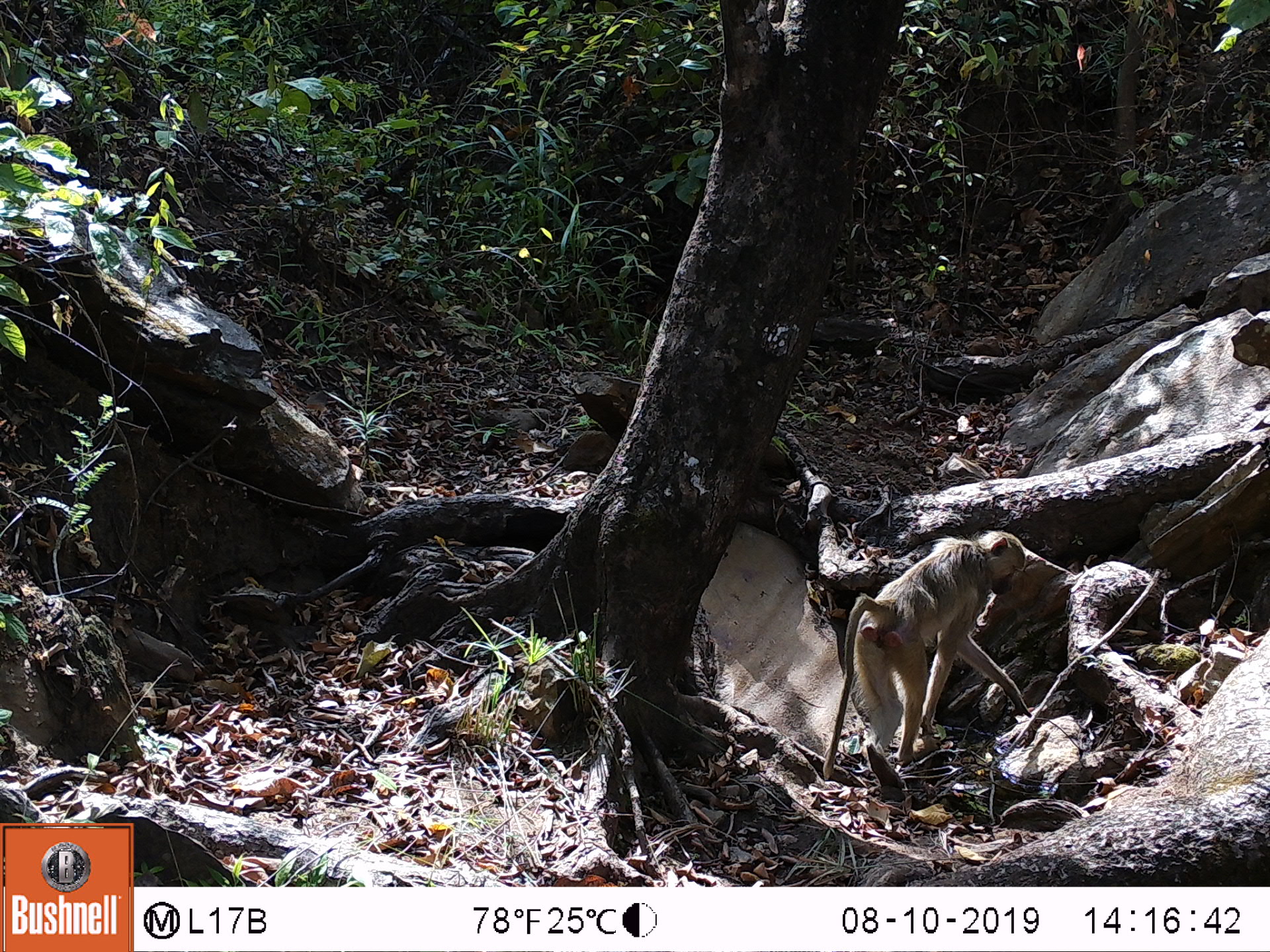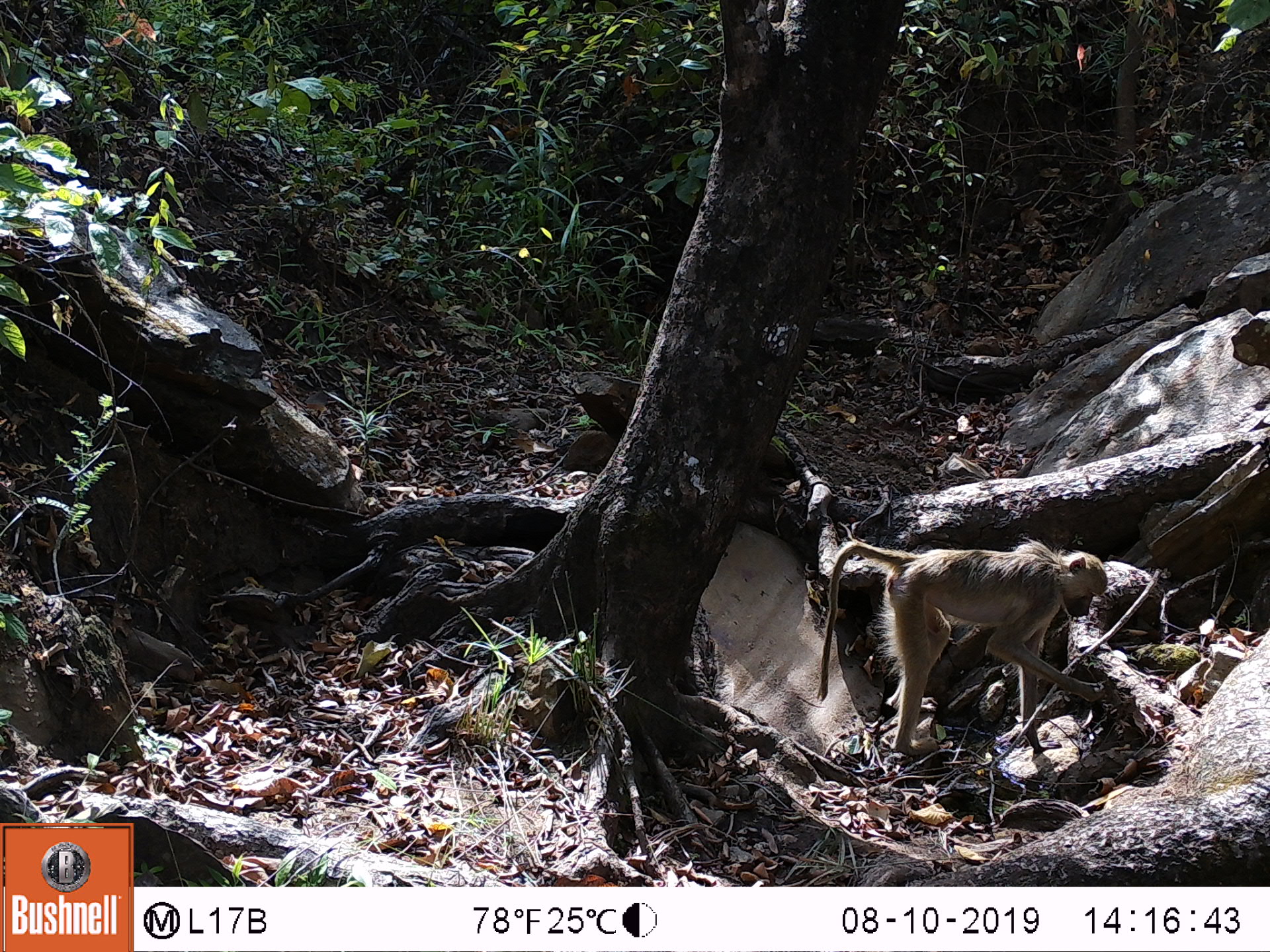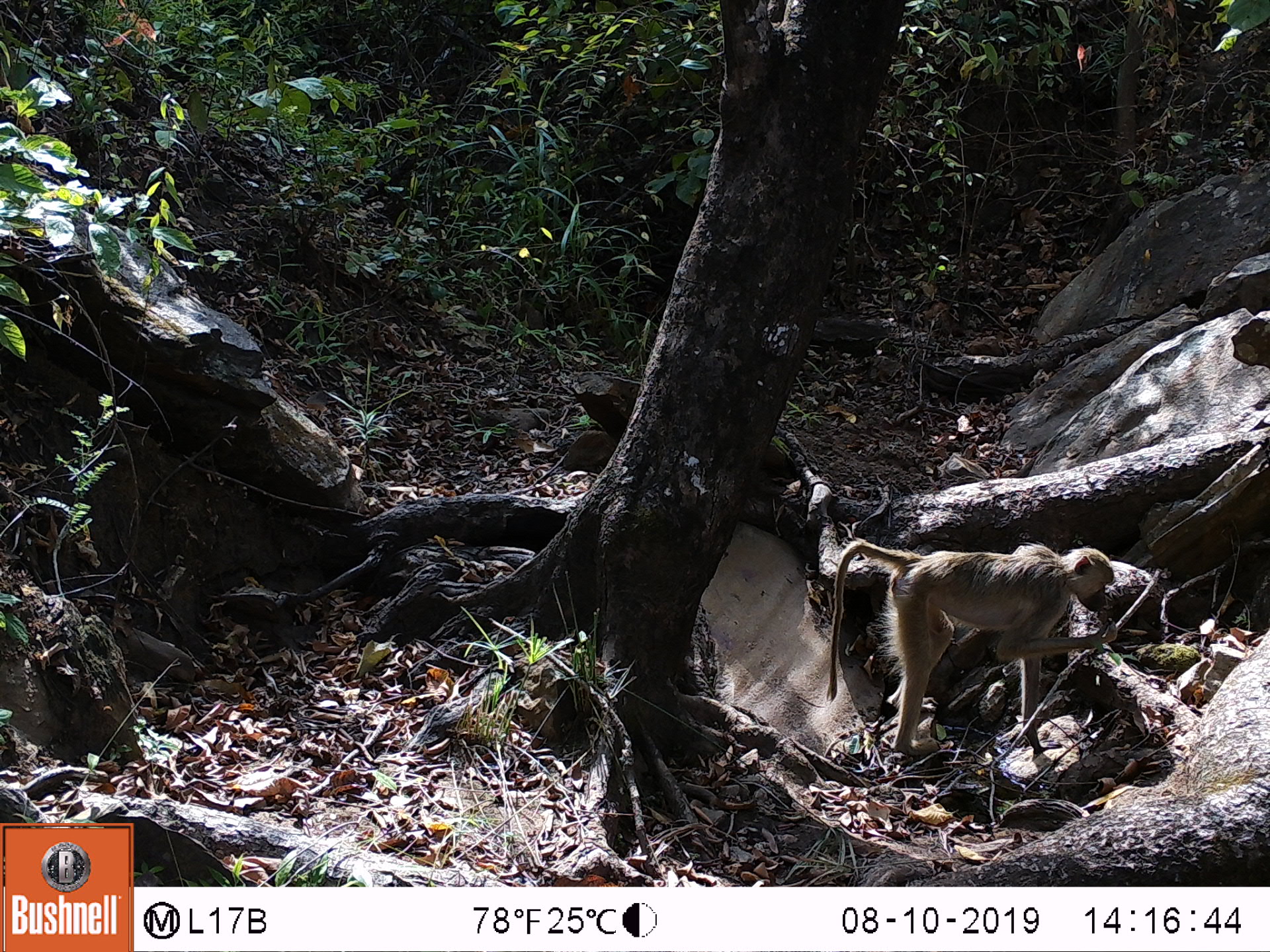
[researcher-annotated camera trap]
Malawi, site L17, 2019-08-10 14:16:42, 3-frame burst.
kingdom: Animalia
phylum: Chordata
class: Mammalia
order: Primates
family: Cercopithecidae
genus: Papio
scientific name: Papio cynocephalus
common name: yellow baboon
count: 1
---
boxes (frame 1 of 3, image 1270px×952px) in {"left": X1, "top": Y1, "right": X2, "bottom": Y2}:
yellow baboon: {"left": 824, "top": 530, "right": 1023, "bottom": 779}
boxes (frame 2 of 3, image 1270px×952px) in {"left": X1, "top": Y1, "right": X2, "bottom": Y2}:
yellow baboon: {"left": 814, "top": 535, "right": 1108, "bottom": 752}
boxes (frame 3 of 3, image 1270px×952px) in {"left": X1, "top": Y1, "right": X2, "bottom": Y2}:
yellow baboon: {"left": 823, "top": 537, "right": 1120, "bottom": 766}